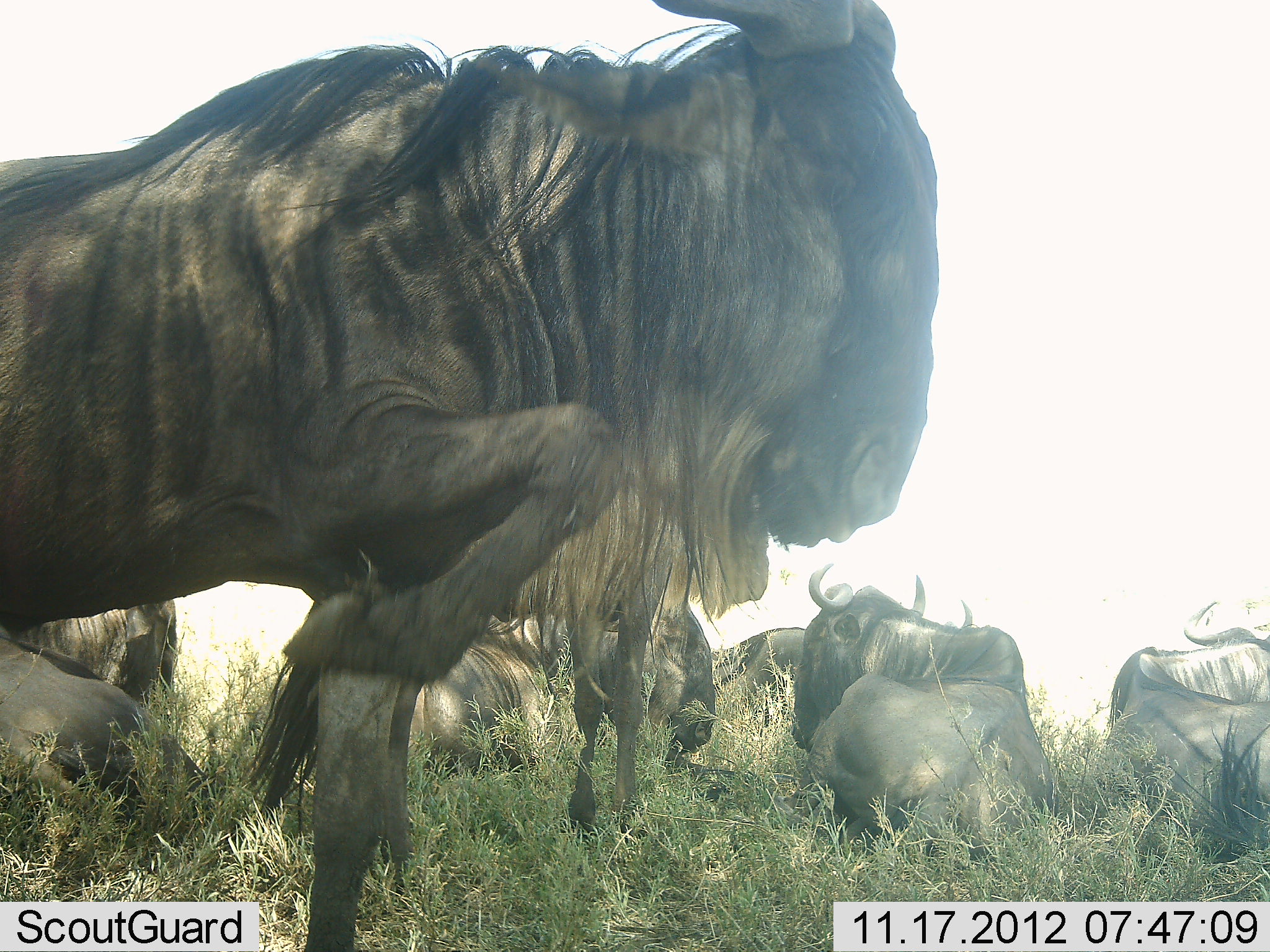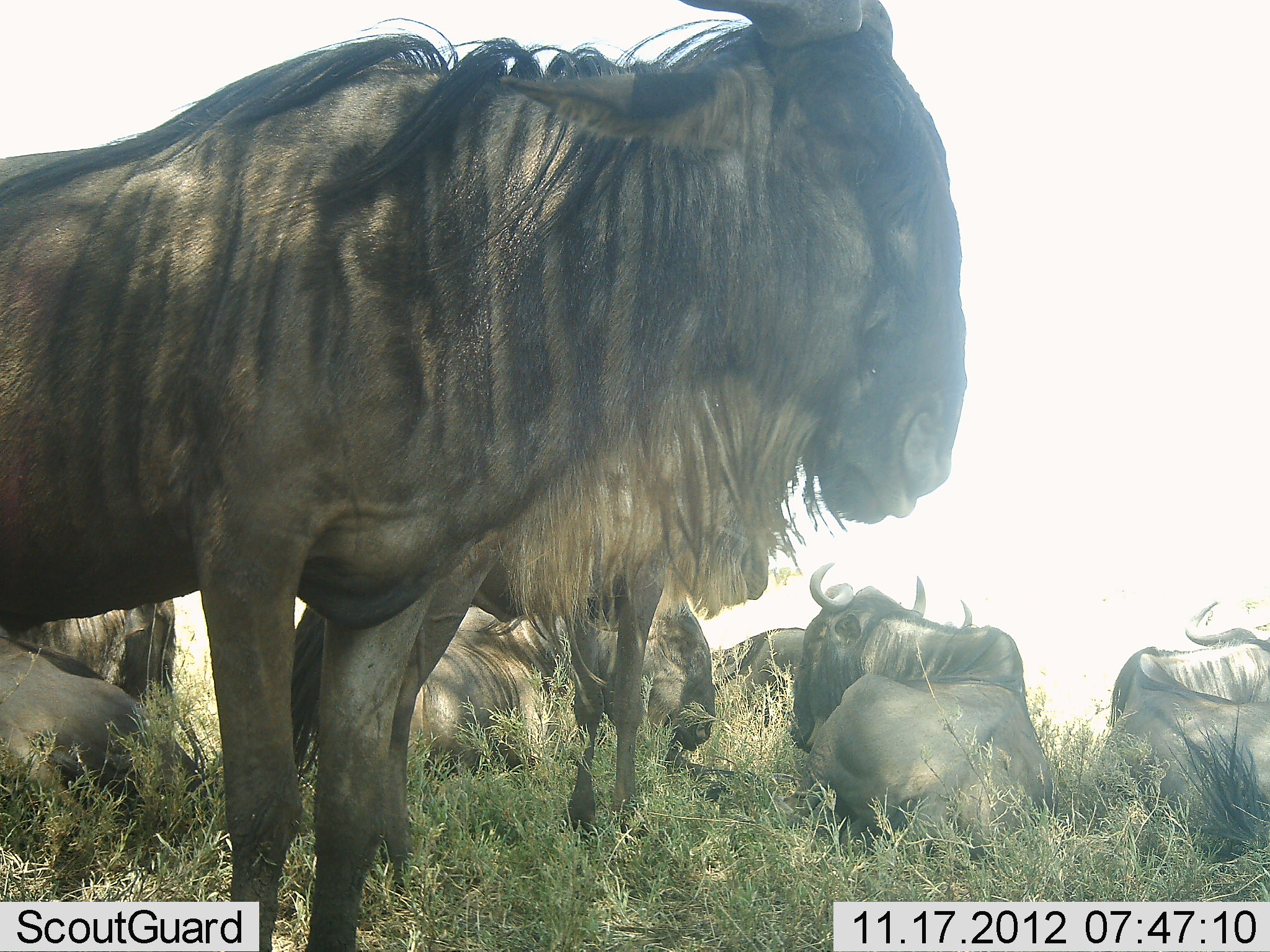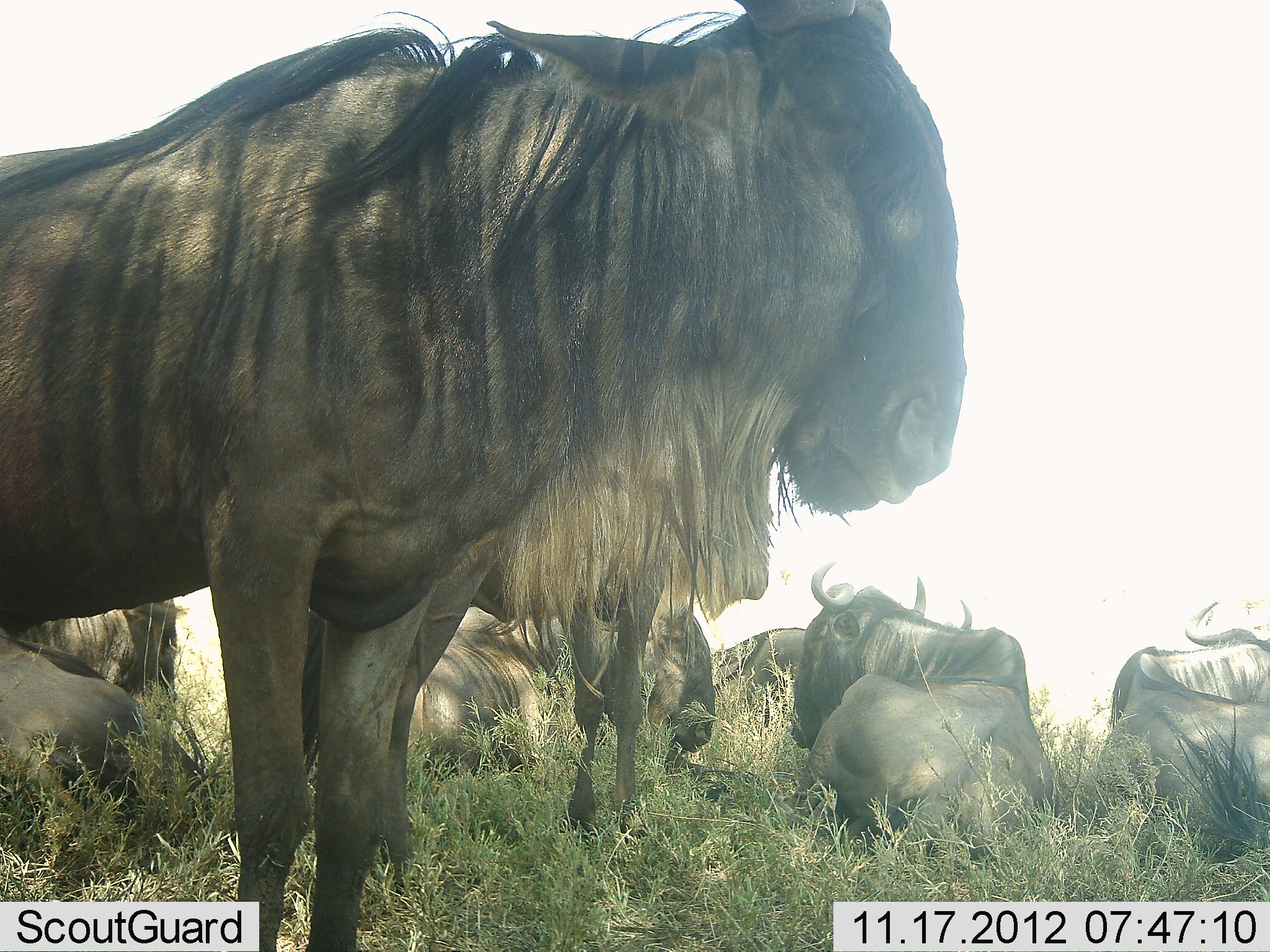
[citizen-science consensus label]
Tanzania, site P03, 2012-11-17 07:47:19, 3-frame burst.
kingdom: Animalia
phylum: Chordata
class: Mammalia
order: Artiodactyla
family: Bovidae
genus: Connochaetes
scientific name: Connochaetes taurinus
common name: blue wildebeest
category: wildebeest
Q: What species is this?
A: Wildebeest (blue wildebeest) (Connochaetes taurinus).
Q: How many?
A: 7.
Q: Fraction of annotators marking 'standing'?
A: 100%.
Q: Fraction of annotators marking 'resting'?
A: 100%.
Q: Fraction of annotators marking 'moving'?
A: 0%.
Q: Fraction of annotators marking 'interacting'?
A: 0%.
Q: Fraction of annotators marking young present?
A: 0%.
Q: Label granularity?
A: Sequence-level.